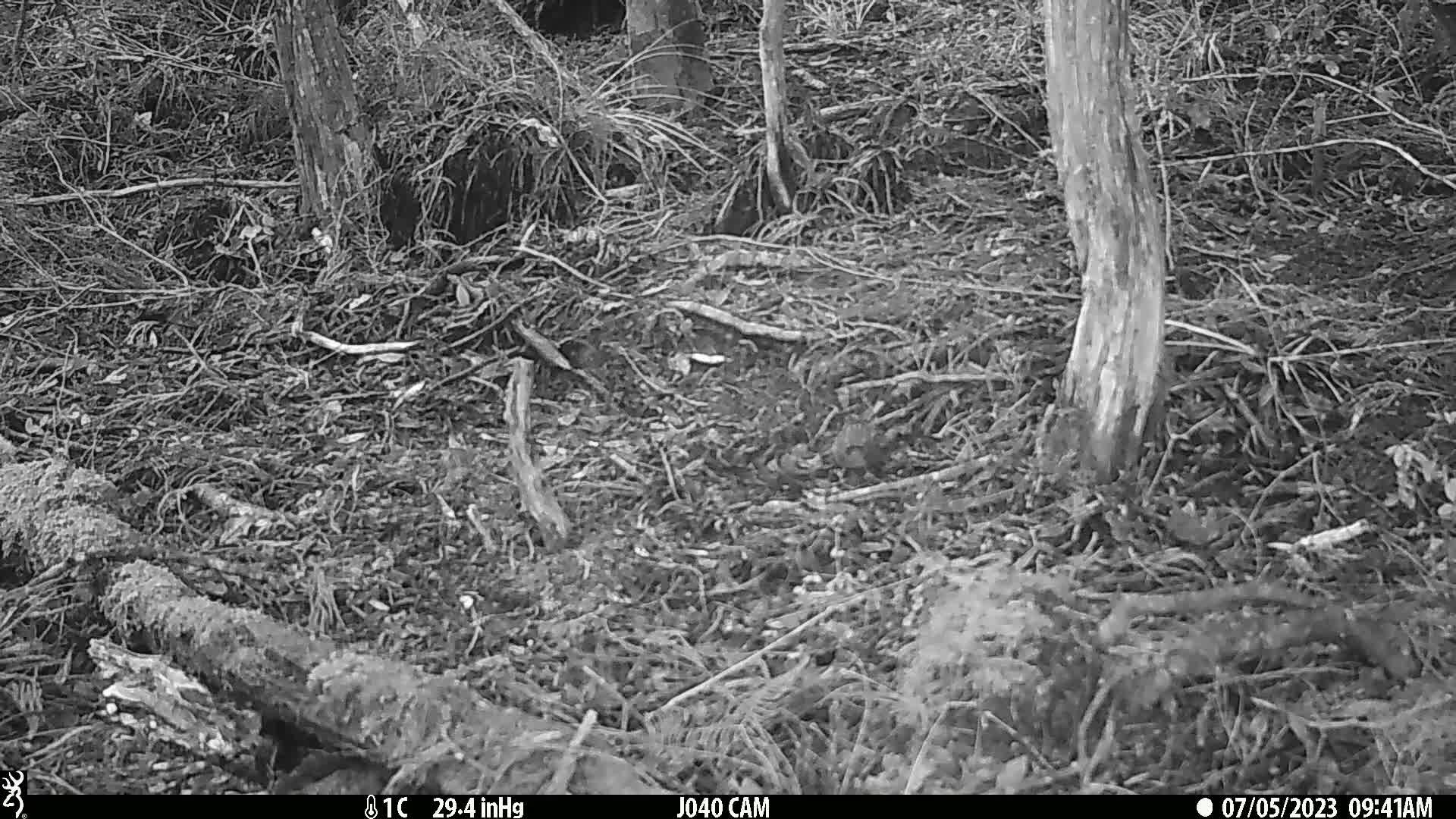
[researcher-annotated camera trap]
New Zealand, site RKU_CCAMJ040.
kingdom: Animalia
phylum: Chordata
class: Aves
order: Passeriformes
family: Prunellidae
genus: Prunella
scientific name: Prunella modularis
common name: dunnock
Dunnock (Prunella modularis).